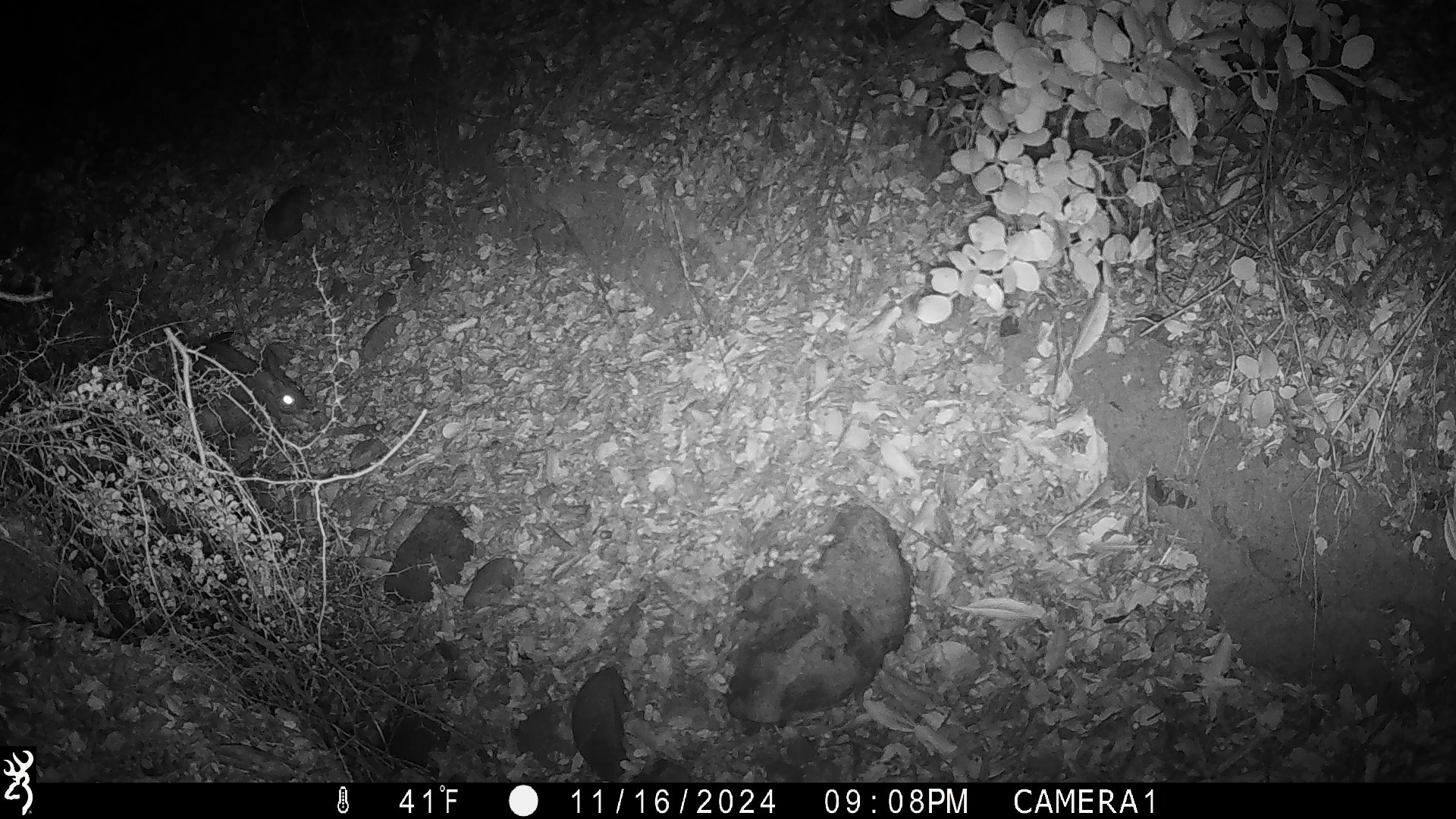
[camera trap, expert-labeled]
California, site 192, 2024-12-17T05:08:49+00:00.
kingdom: Animalia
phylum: Chordata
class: Mammalia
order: Rodentia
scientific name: Rodentia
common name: mouse or rat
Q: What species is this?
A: Mouse or rat (Rodentia).